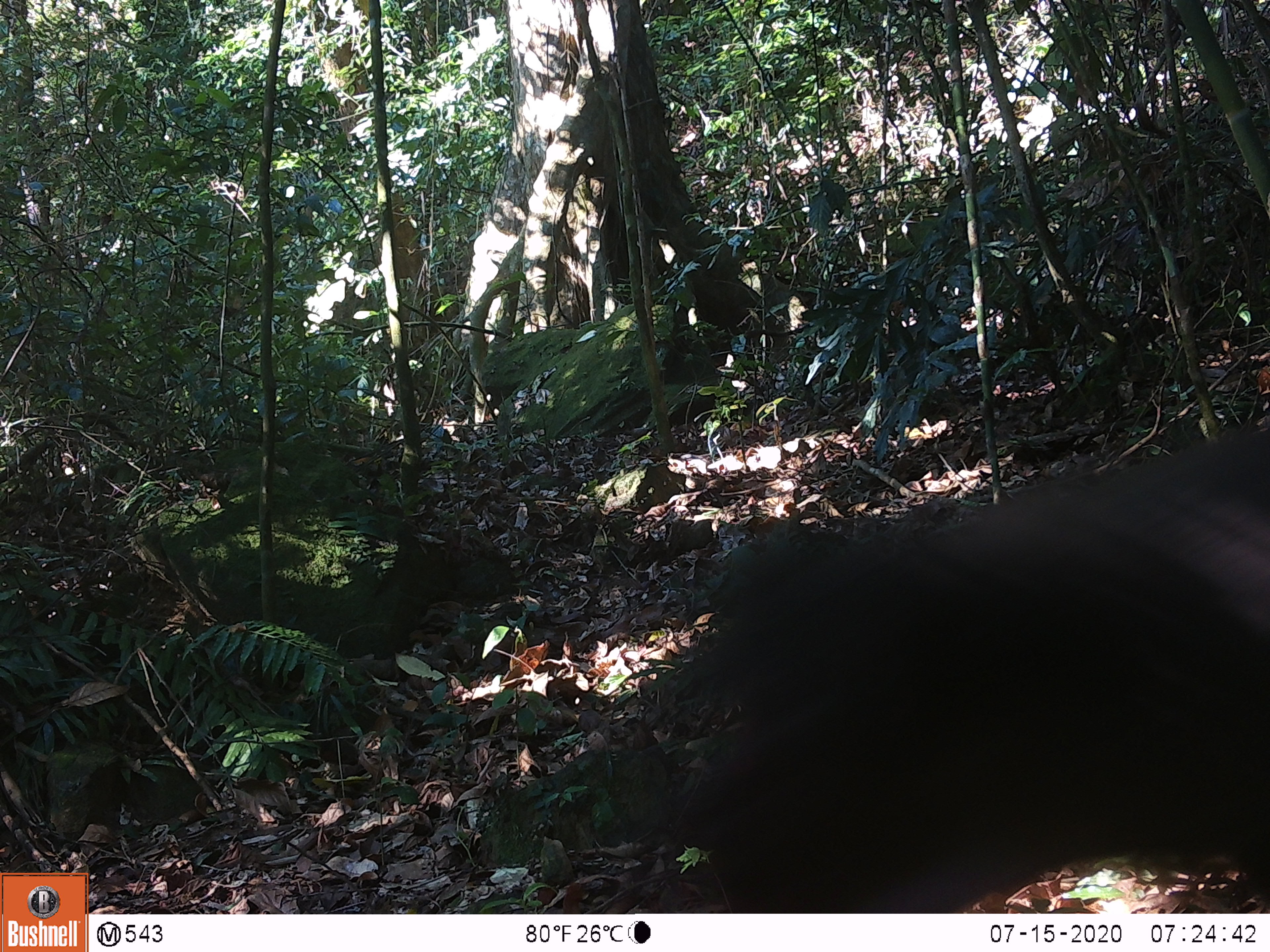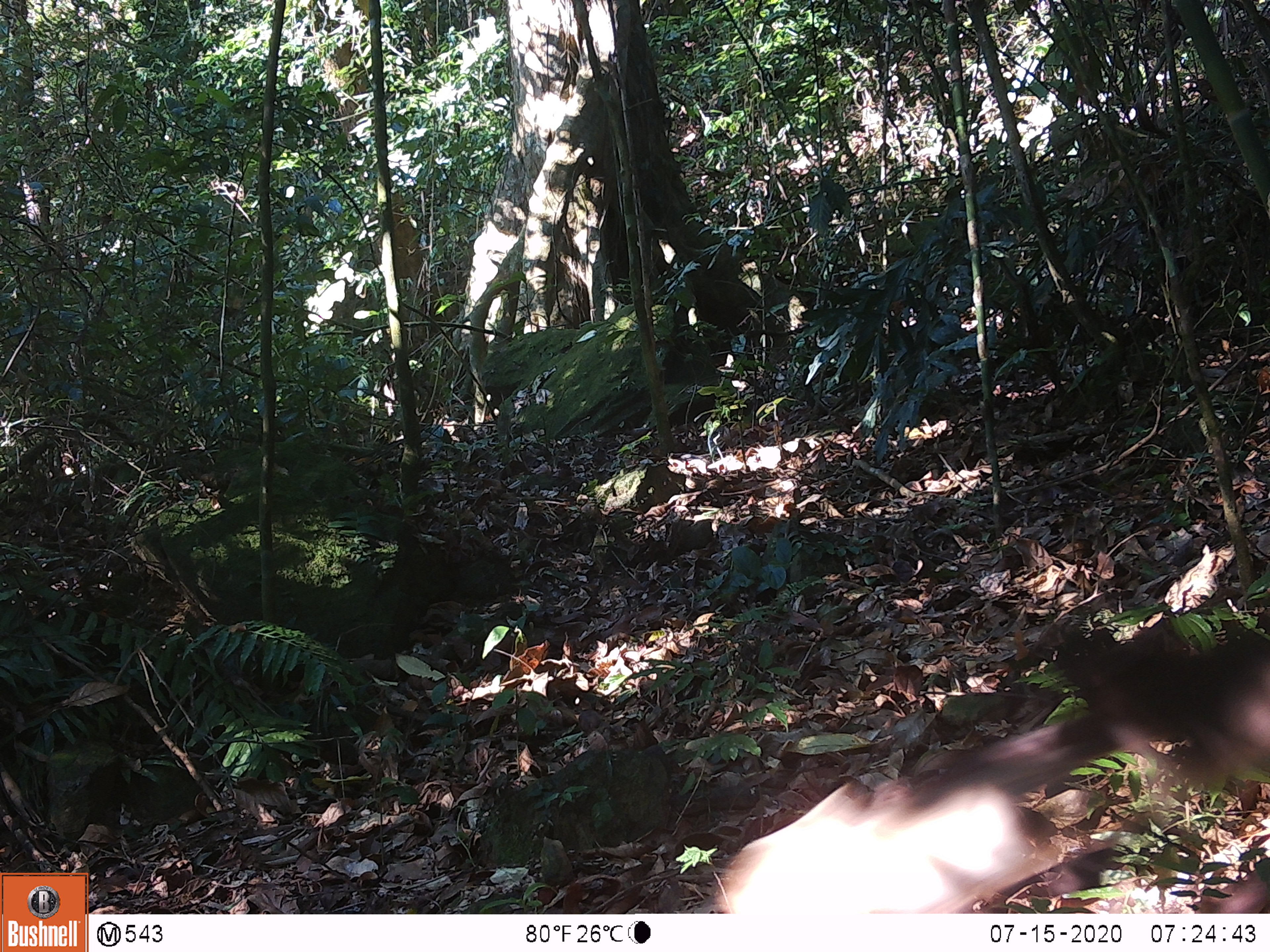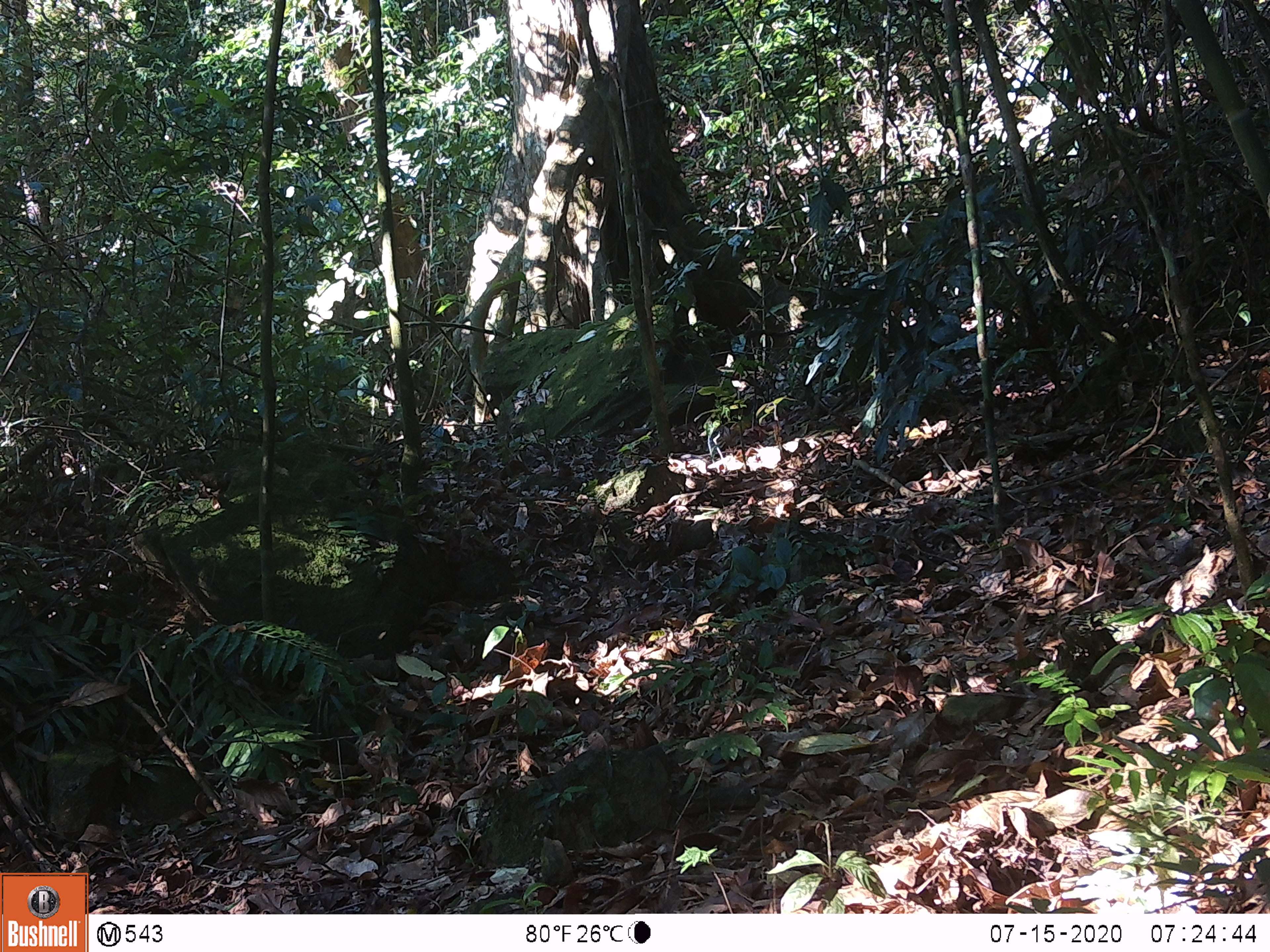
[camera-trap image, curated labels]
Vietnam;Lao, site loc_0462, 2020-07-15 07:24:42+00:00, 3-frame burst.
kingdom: Animalia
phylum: Chordata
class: Mammalia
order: Primates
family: Cercopithecidae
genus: Macaca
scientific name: Macaca arctoides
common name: stump-tailed macaque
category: stump tailed macaque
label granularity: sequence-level